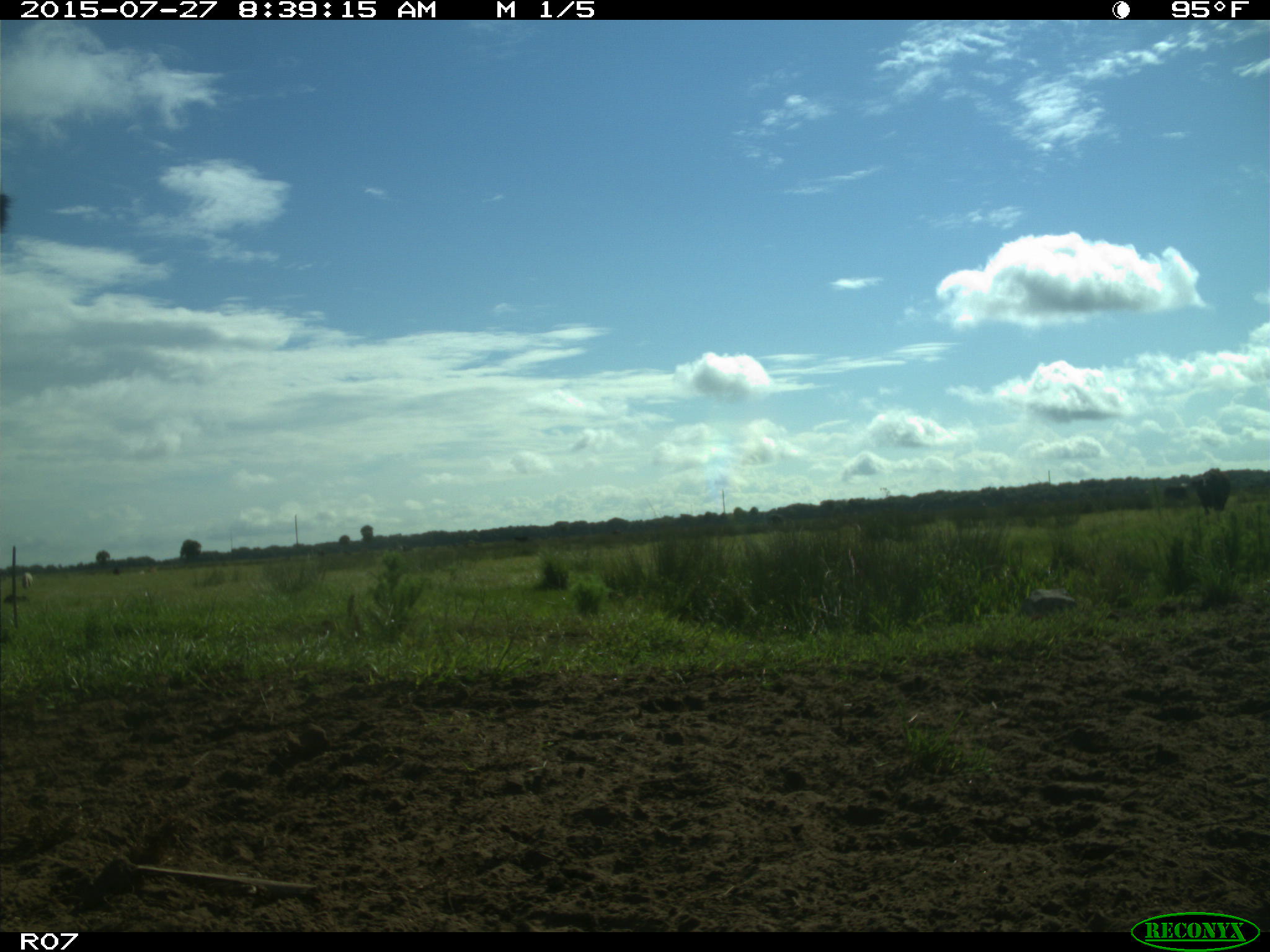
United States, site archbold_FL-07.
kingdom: Animalia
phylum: Chordata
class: Mammalia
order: Artiodactyla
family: Bovidae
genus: Bos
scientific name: Bos taurus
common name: domestic cow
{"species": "Bos taurus (domestic cow)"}